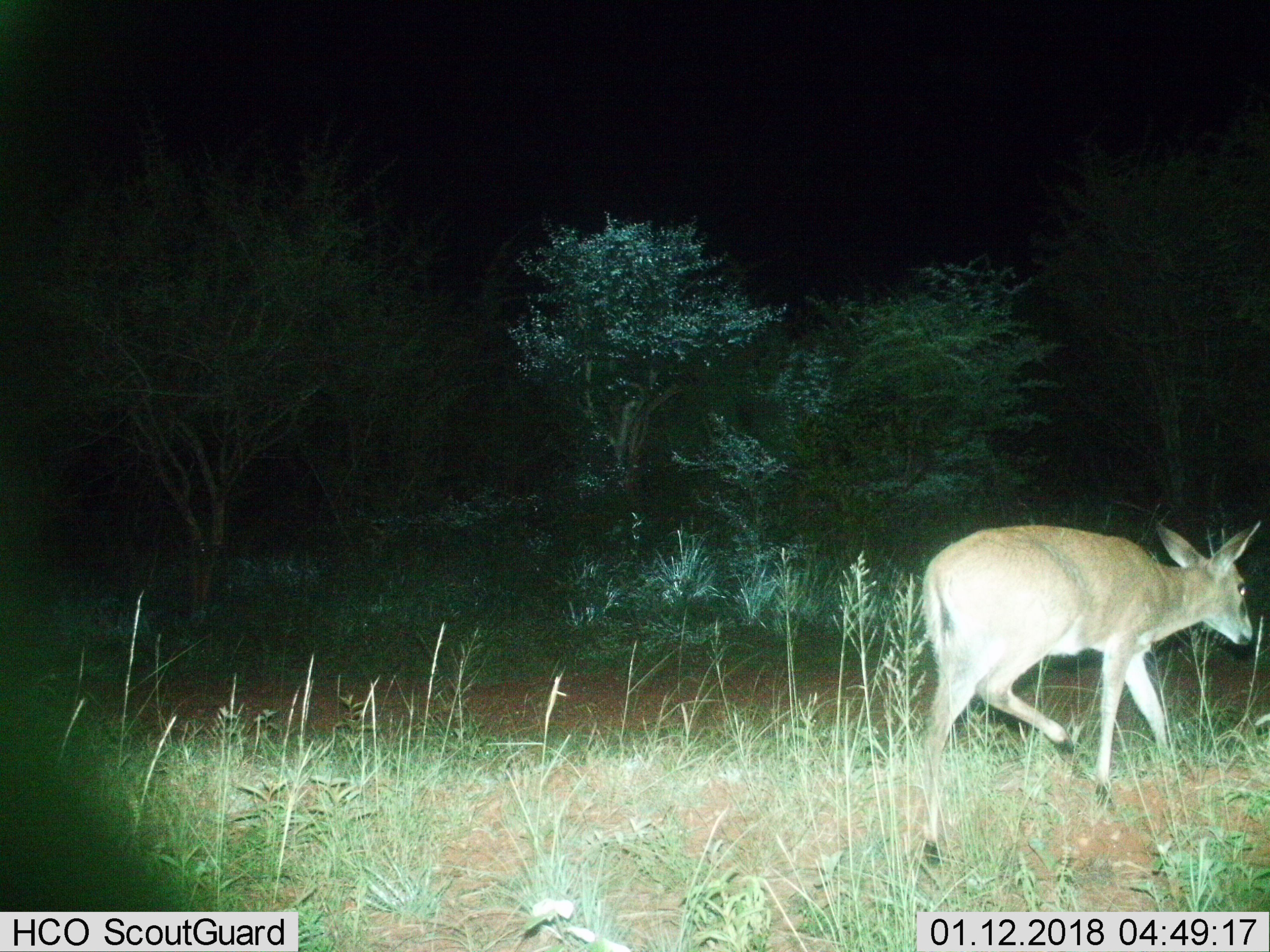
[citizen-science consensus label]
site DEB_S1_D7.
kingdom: Animalia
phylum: Chordata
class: Mammalia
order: Artiodactyla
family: Bovidae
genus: Sylvicapra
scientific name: Sylvicapra grimmia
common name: common duiker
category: duikercommongrey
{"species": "duikercommongrey (common duiker) (Sylvicapra grimmia)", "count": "1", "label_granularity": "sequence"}